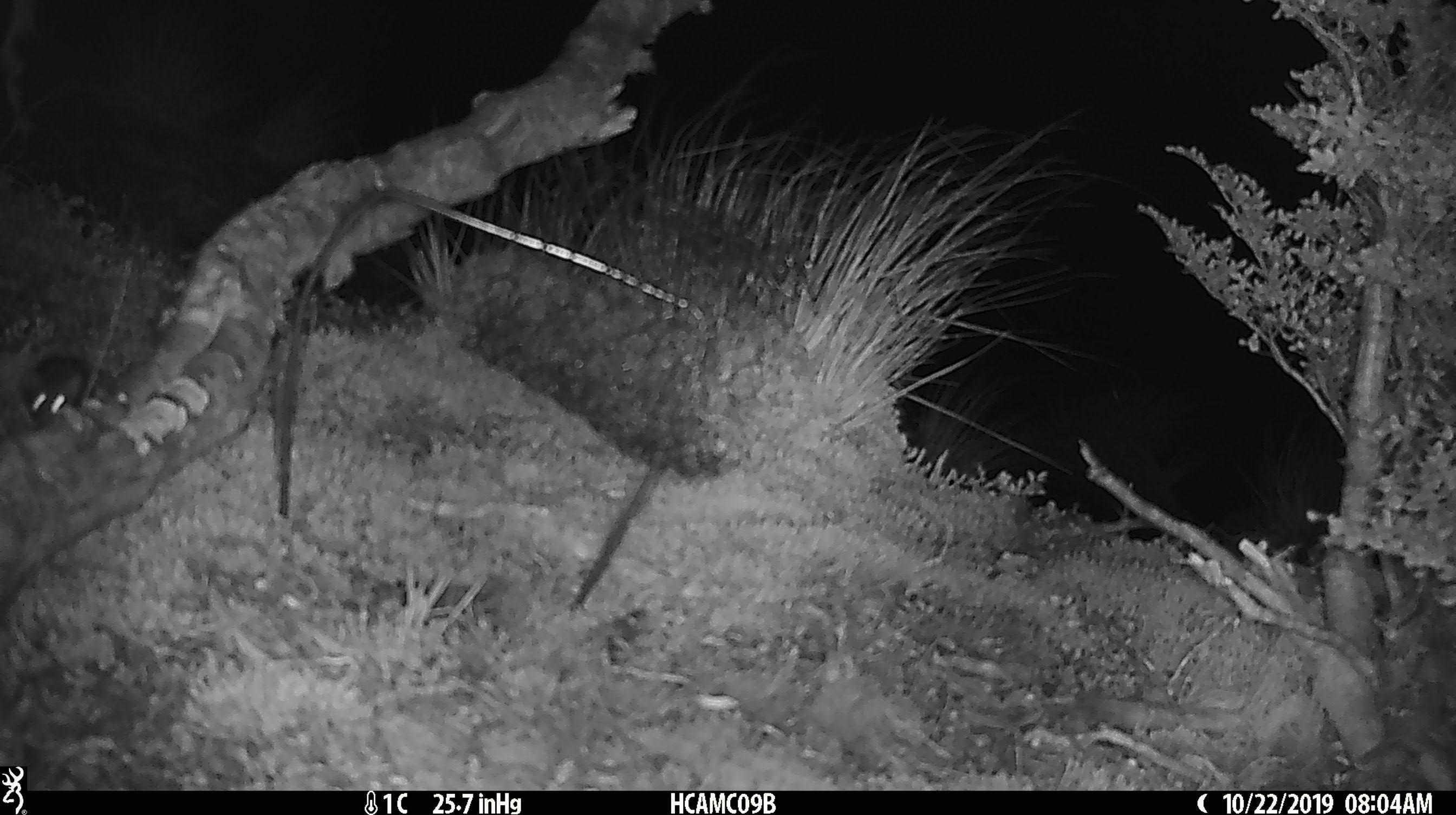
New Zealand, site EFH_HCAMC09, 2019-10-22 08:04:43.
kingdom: Animalia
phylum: Chordata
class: Mammalia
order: Rodentia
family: Muridae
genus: Mus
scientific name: Mus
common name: mouse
Mouse (Mus).